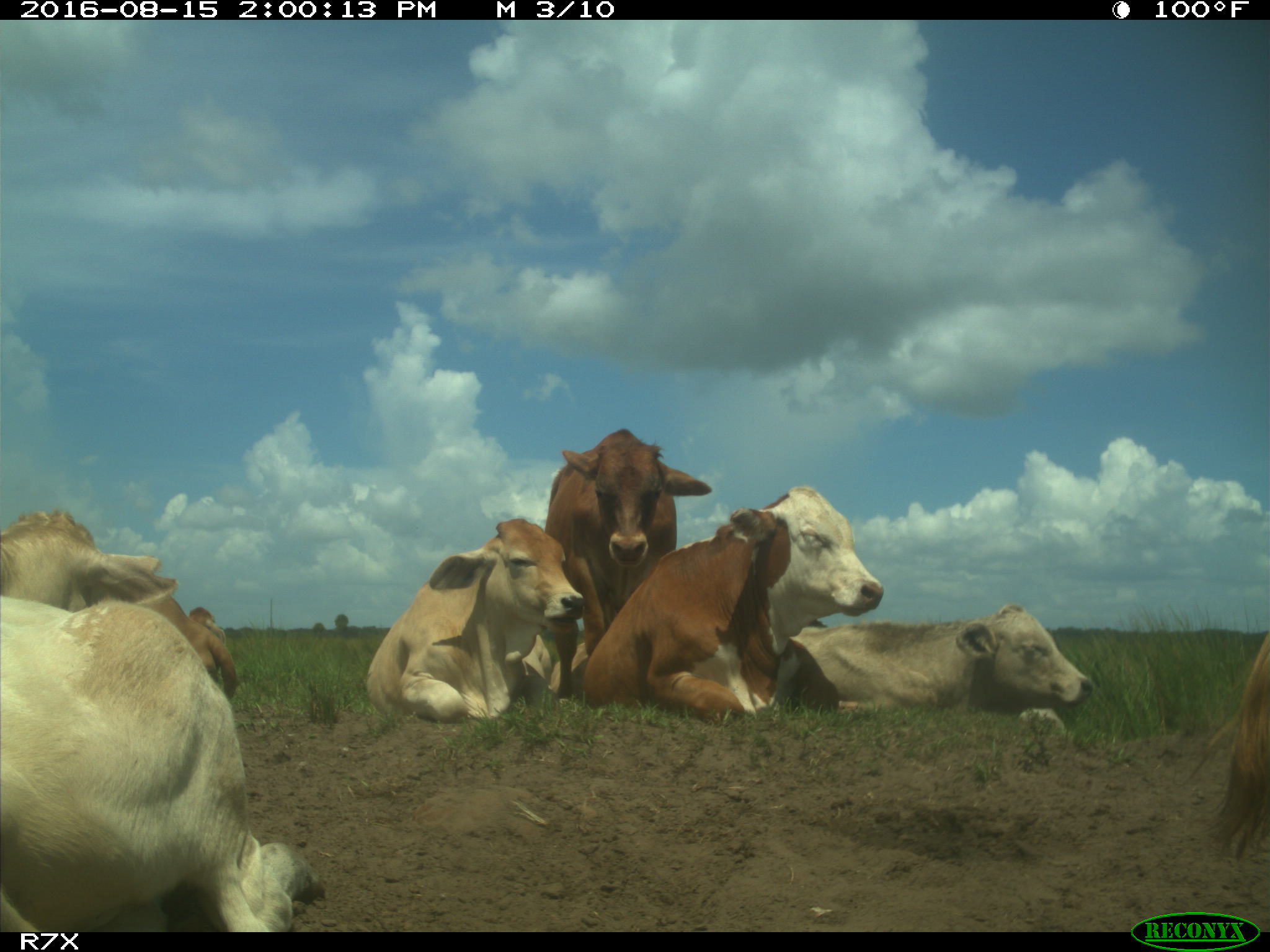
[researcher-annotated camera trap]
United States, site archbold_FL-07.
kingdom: Animalia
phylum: Chordata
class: Mammalia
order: Artiodactyla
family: Bovidae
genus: Bos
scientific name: Bos taurus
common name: domestic cow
Bos taurus (domestic cow).